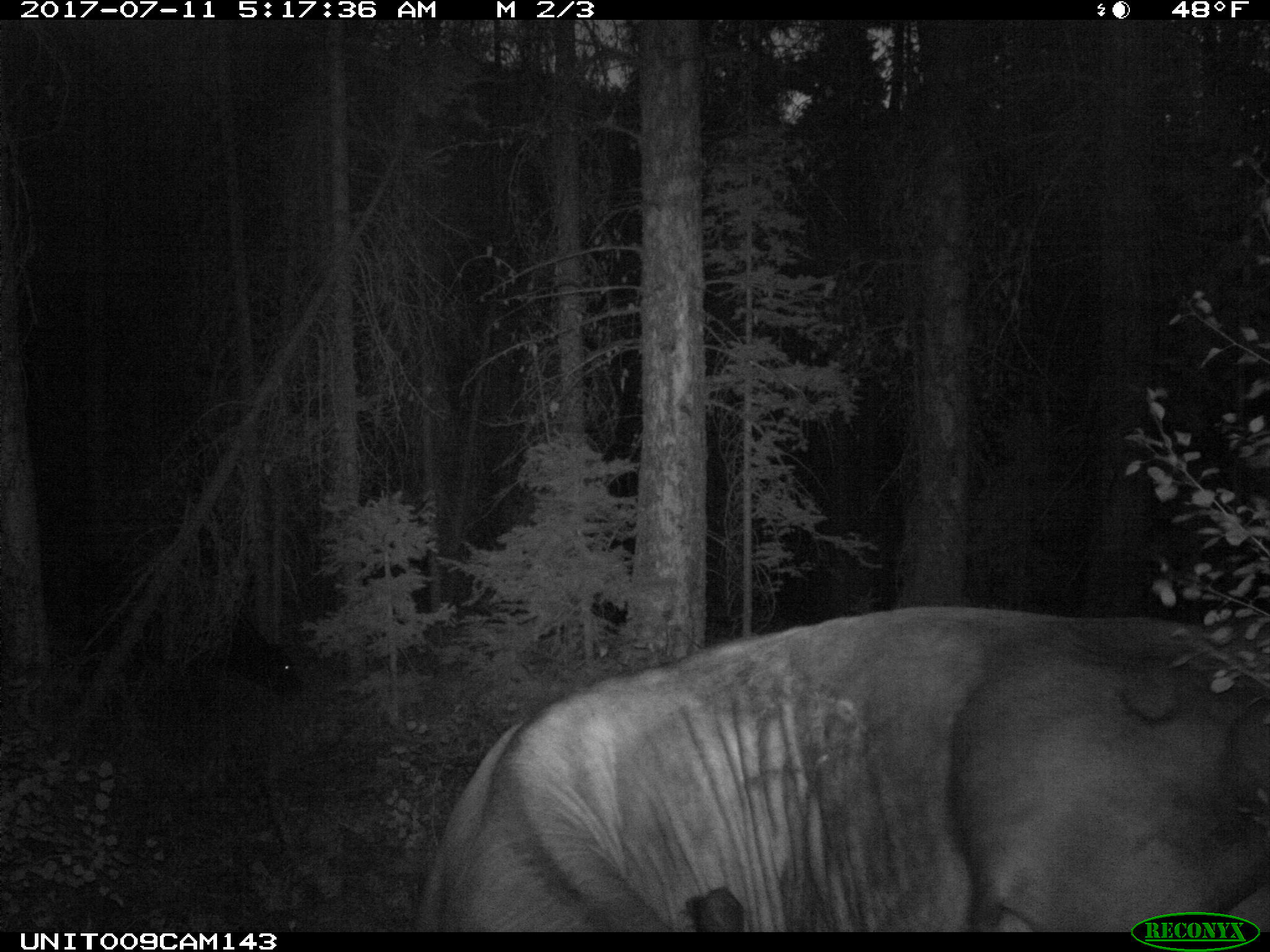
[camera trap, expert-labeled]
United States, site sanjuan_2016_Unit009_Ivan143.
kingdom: Animalia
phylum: Chordata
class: Mammalia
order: Artiodactyla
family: Bovidae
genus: Bos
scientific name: Bos taurus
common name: domestic cow